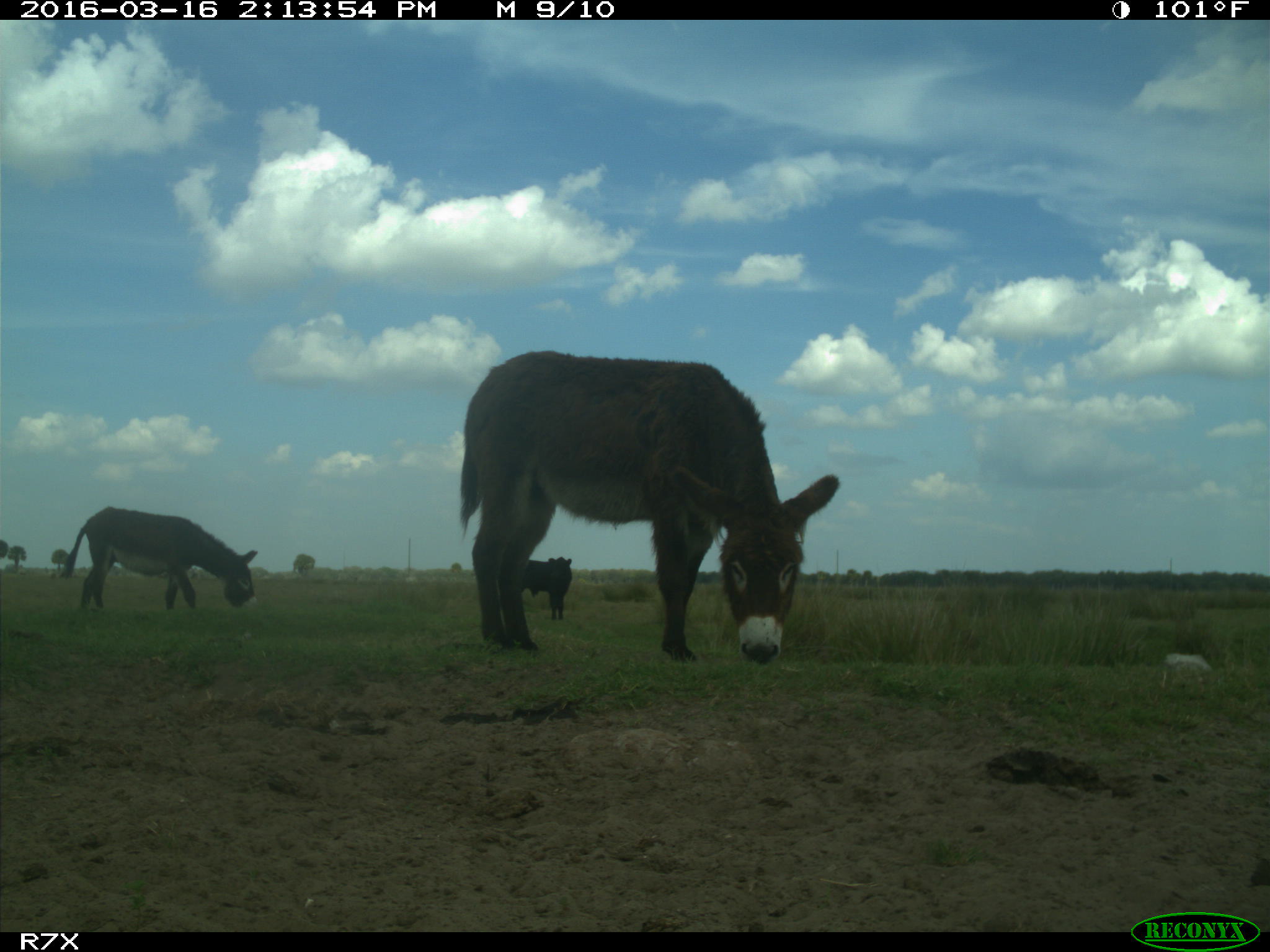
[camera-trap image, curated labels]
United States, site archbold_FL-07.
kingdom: Animalia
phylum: Chordata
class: Mammalia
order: Artiodactyla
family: Bovidae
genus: Bos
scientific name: Bos taurus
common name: domestic cow